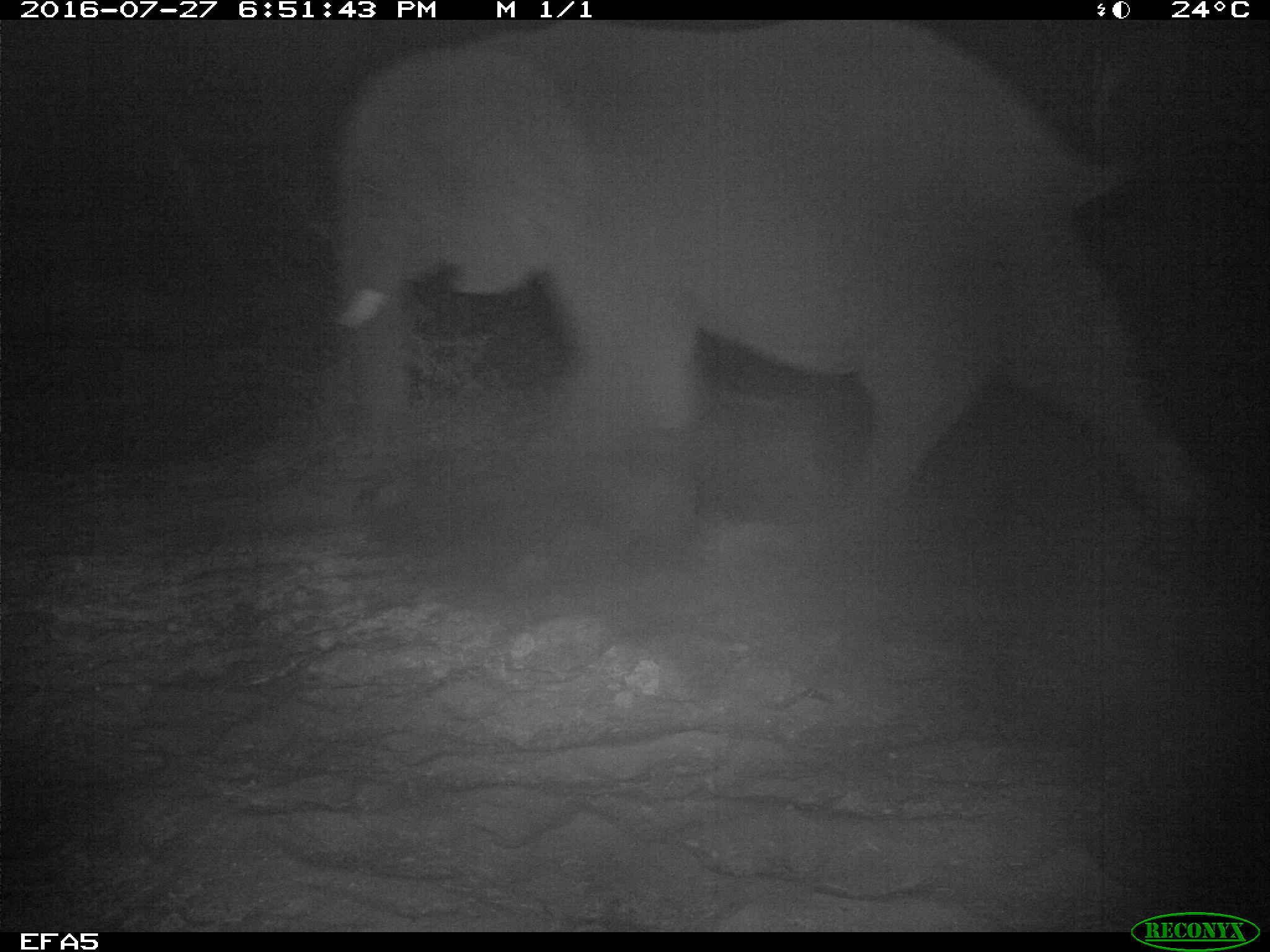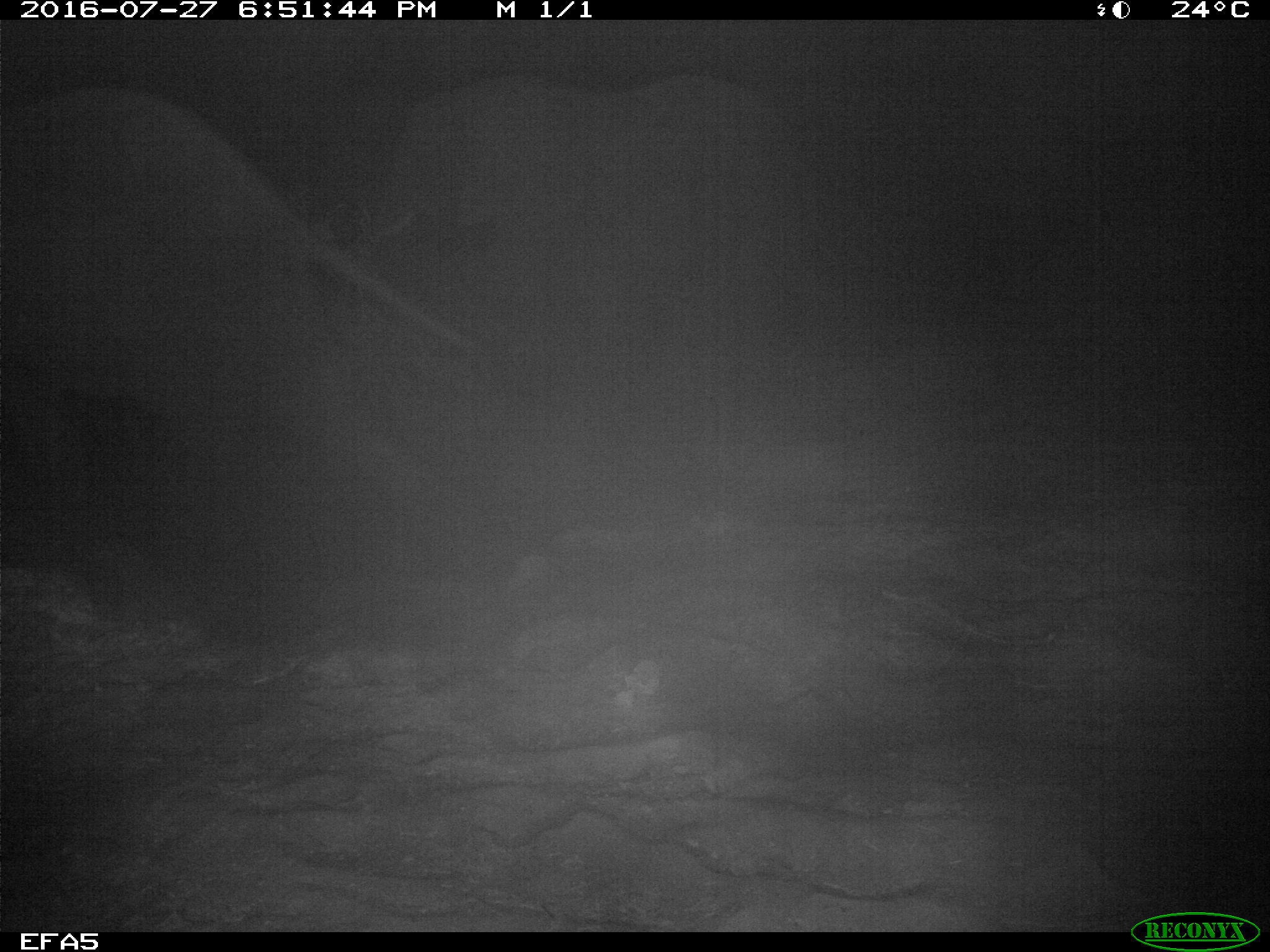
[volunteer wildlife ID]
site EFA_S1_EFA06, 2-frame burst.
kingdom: Animalia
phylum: Chordata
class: Mammalia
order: Proboscidea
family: Elephantidae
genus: Loxodonta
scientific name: Loxodonta africana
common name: african bush elephant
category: elephant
Elephant (african bush elephant) (Loxodonta africana), count 1. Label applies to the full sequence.